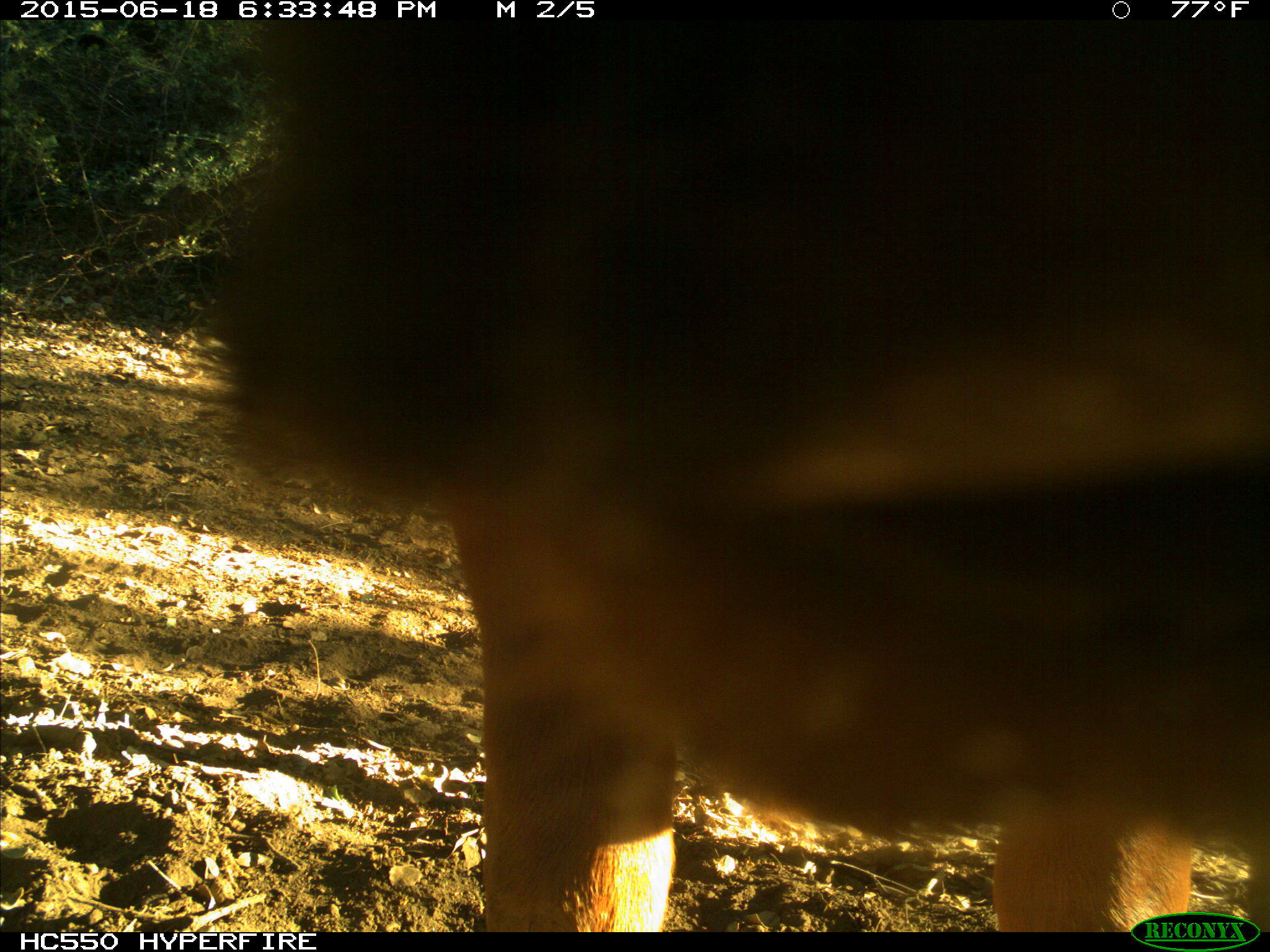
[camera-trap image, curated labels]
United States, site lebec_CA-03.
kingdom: Animalia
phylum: Chordata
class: Mammalia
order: Artiodactyla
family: Bovidae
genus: Bos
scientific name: Bos taurus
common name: domestic cow